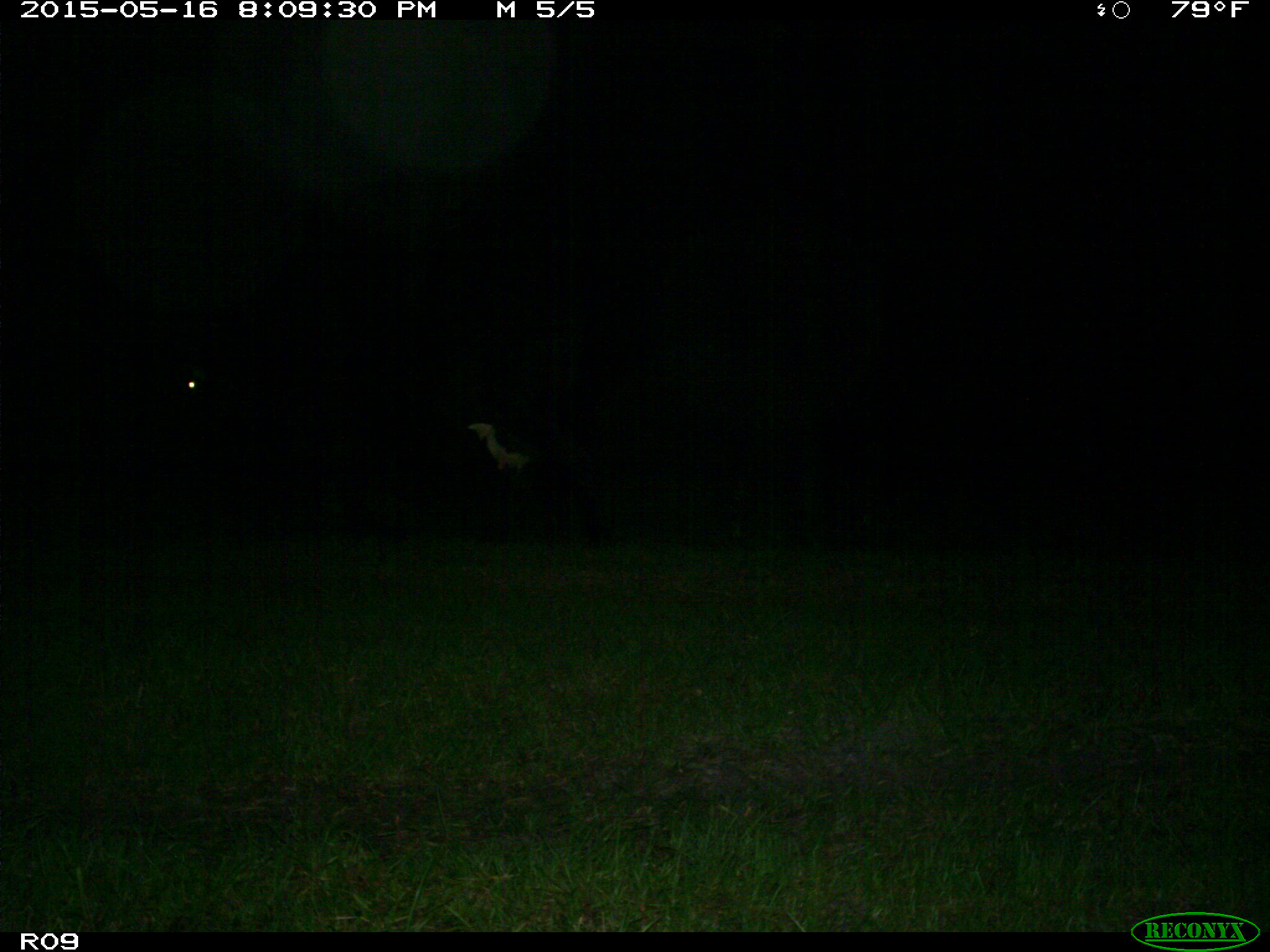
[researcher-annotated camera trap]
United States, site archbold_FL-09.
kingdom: Animalia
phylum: Chordata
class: Mammalia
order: Artiodactyla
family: Bovidae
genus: Bos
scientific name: Bos taurus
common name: domestic cow